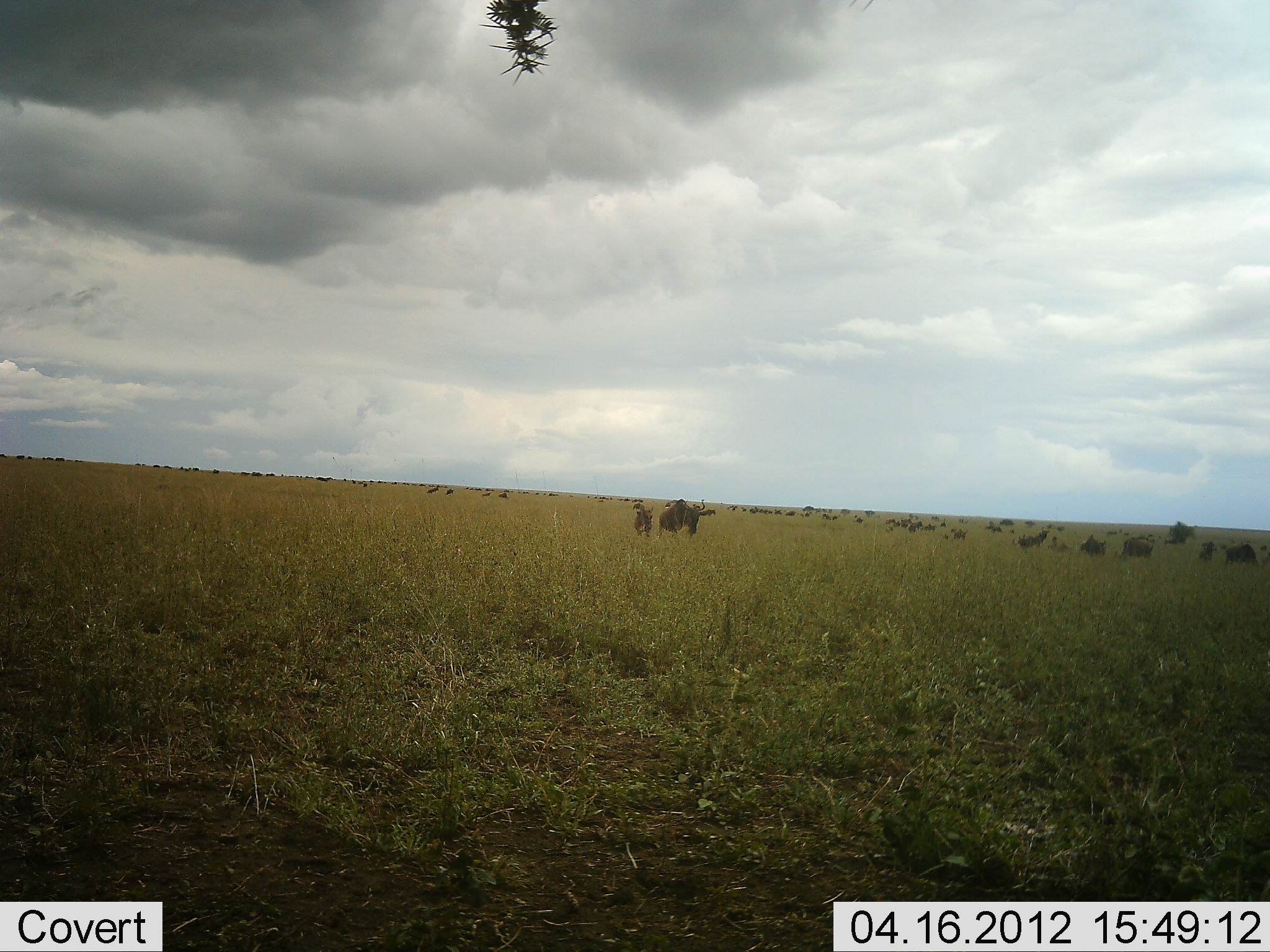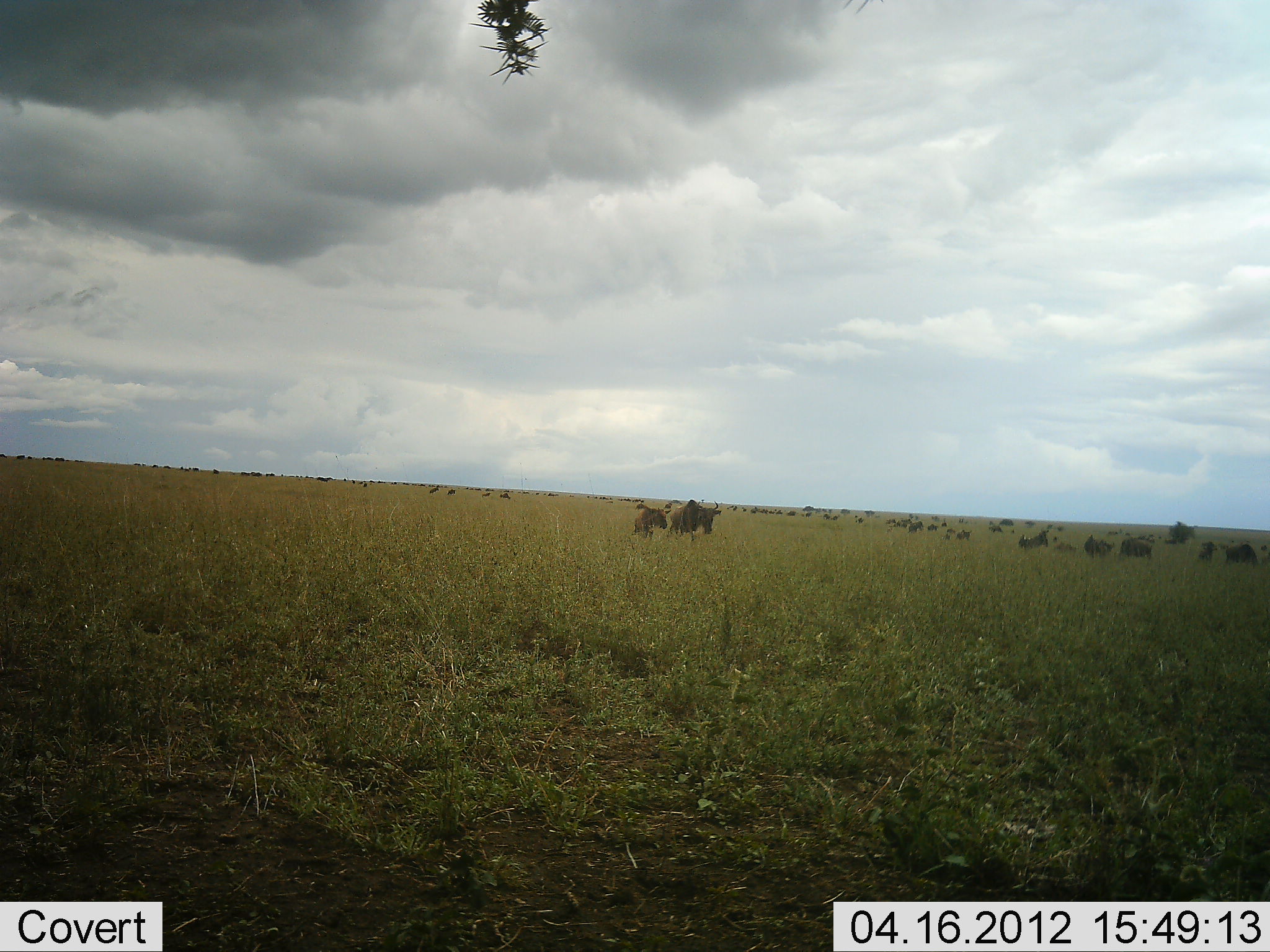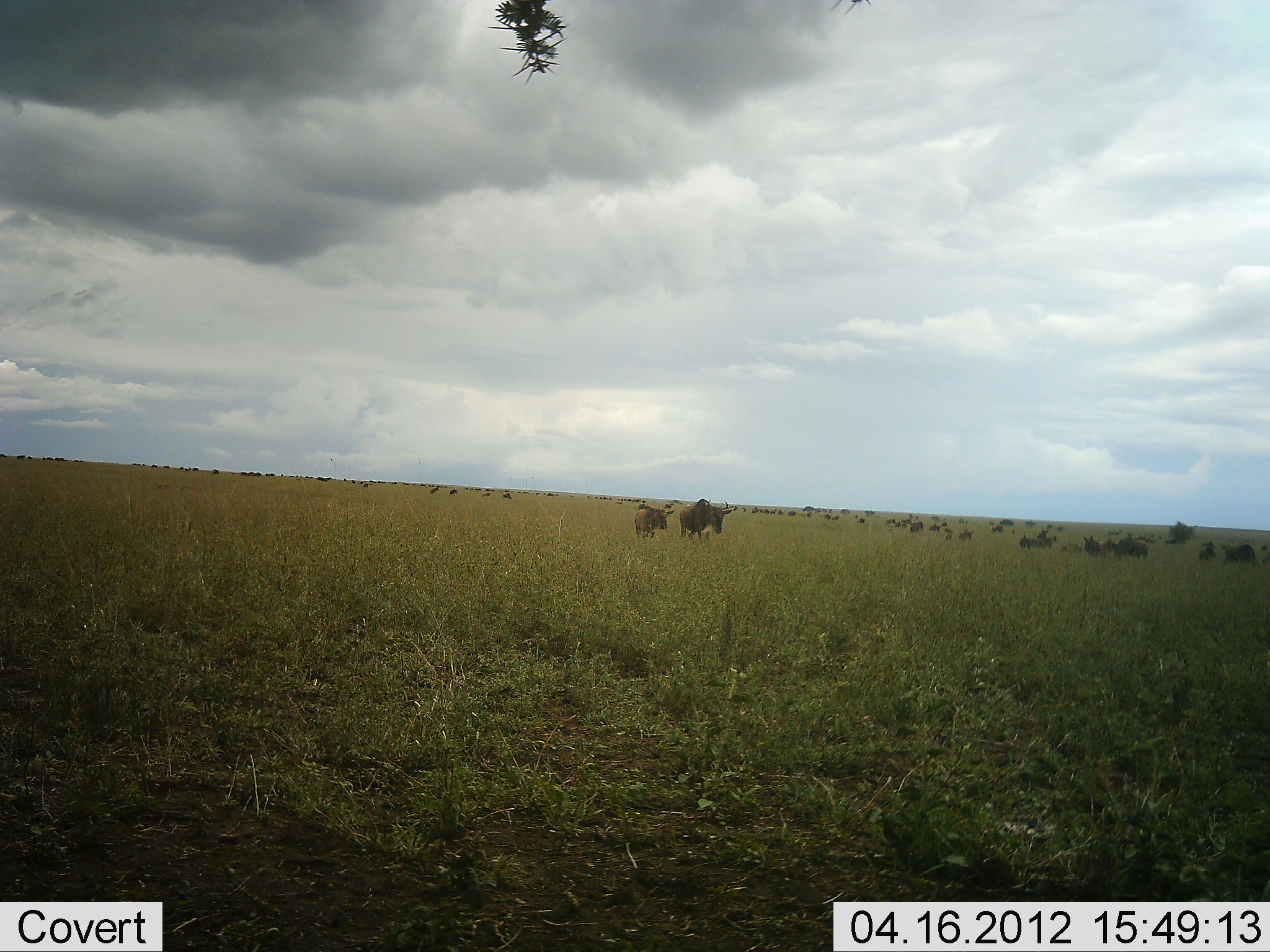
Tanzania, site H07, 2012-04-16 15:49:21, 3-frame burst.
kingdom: Animalia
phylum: Chordata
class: Mammalia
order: Artiodactyla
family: Bovidae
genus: Connochaetes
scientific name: Connochaetes taurinus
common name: blue wildebeest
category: wildebeest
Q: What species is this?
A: Wildebeest (blue wildebeest) (Connochaetes taurinus).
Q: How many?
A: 11-50.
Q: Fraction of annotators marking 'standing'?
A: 47%.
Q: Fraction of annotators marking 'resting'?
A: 16%.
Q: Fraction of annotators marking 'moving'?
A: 89%.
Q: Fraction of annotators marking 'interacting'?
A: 5%.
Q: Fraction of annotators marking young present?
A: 26%.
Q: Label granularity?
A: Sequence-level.